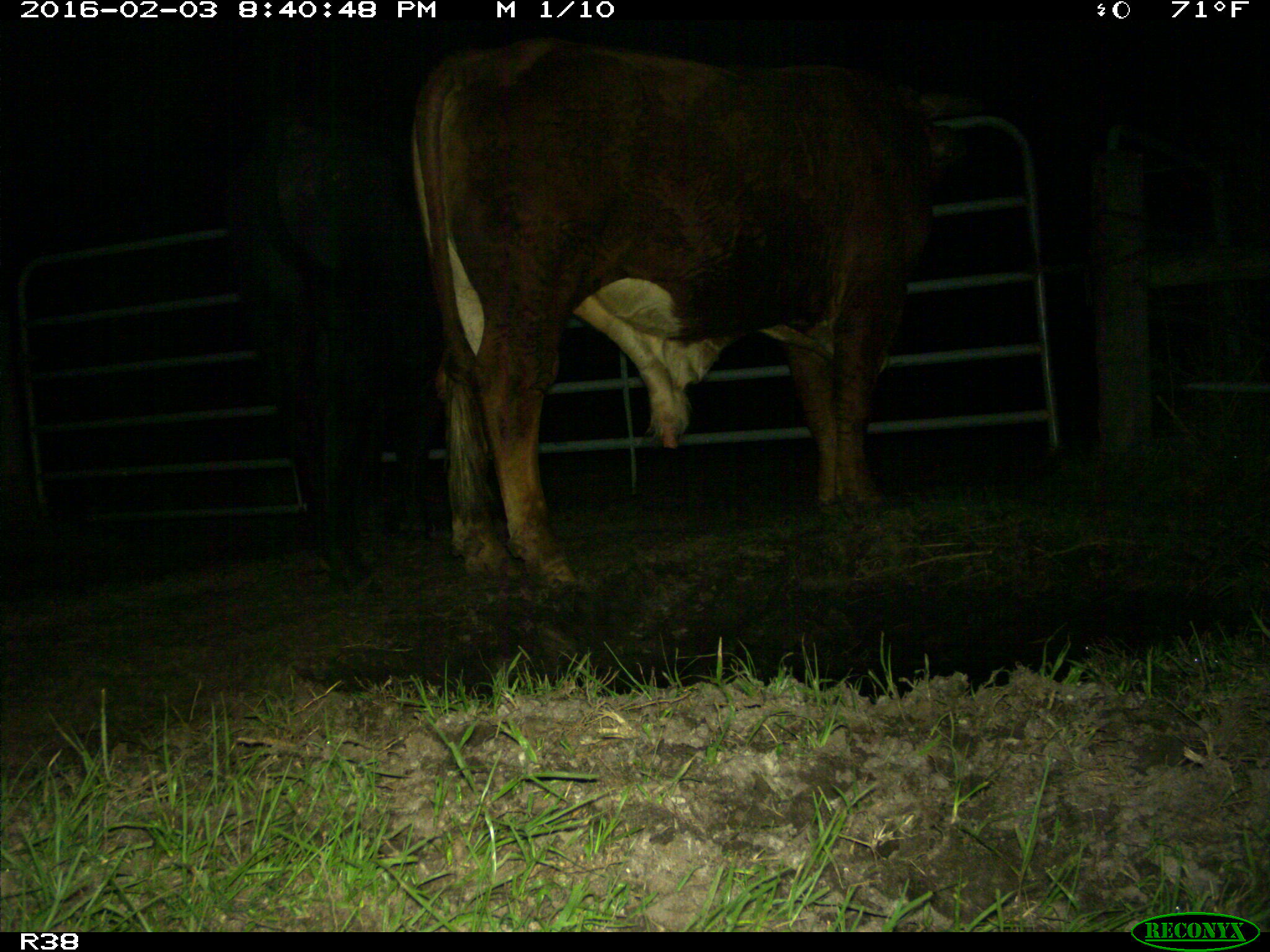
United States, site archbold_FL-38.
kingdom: Animalia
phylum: Chordata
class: Mammalia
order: Artiodactyla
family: Bovidae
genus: Bos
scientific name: Bos taurus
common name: domestic cow